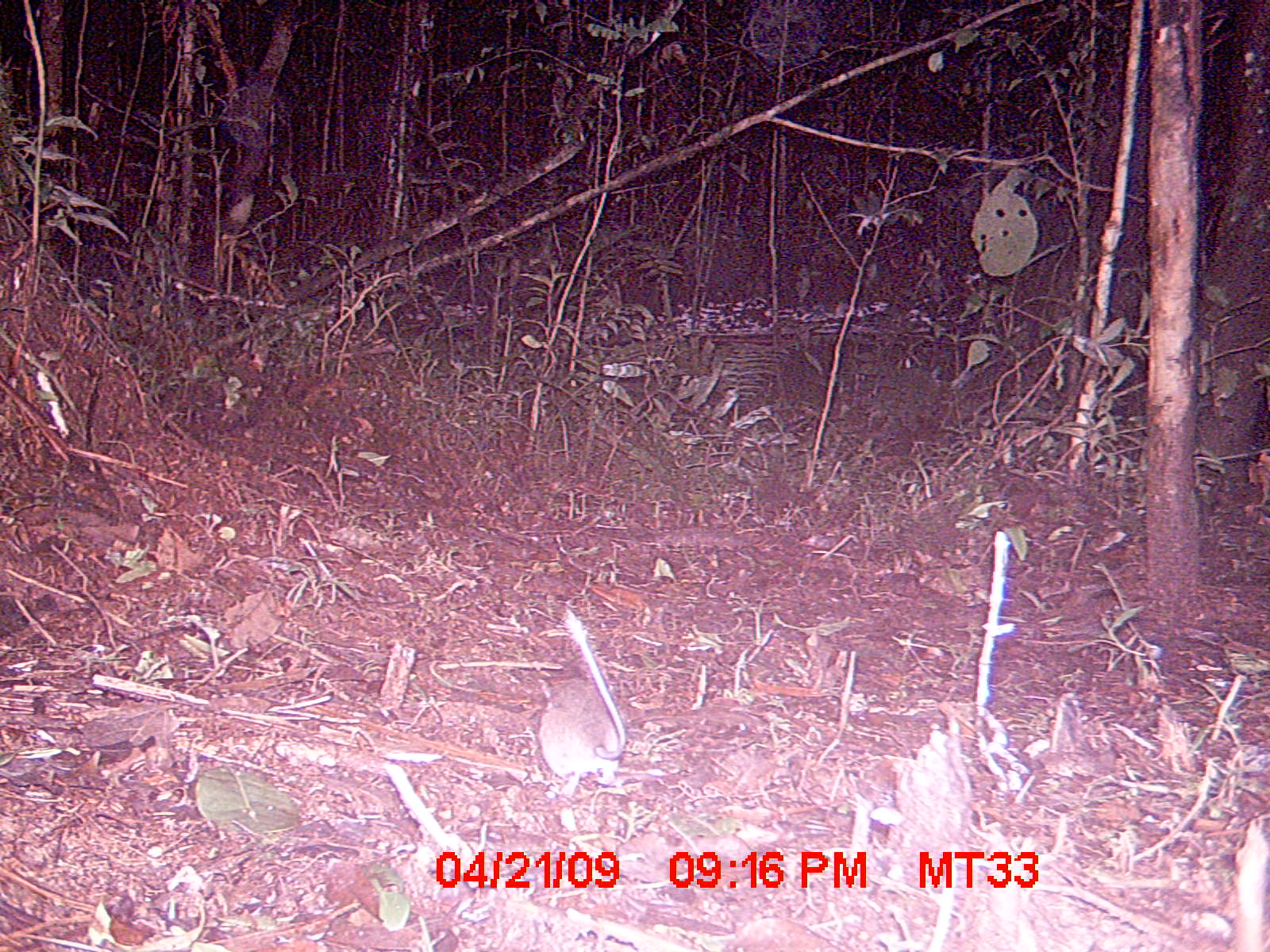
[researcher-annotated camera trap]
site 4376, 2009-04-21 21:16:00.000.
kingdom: Animalia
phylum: Chordata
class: Mammalia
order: Rodentia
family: Nesomyidae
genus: Eliurus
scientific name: Eliurus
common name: eliurus rat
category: eliurus sp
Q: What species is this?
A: Eliurus sp (eliurus rat) (Eliurus).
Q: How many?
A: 1.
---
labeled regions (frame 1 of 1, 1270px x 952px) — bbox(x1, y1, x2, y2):
eliurus sp: bbox(531, 611, 626, 780)